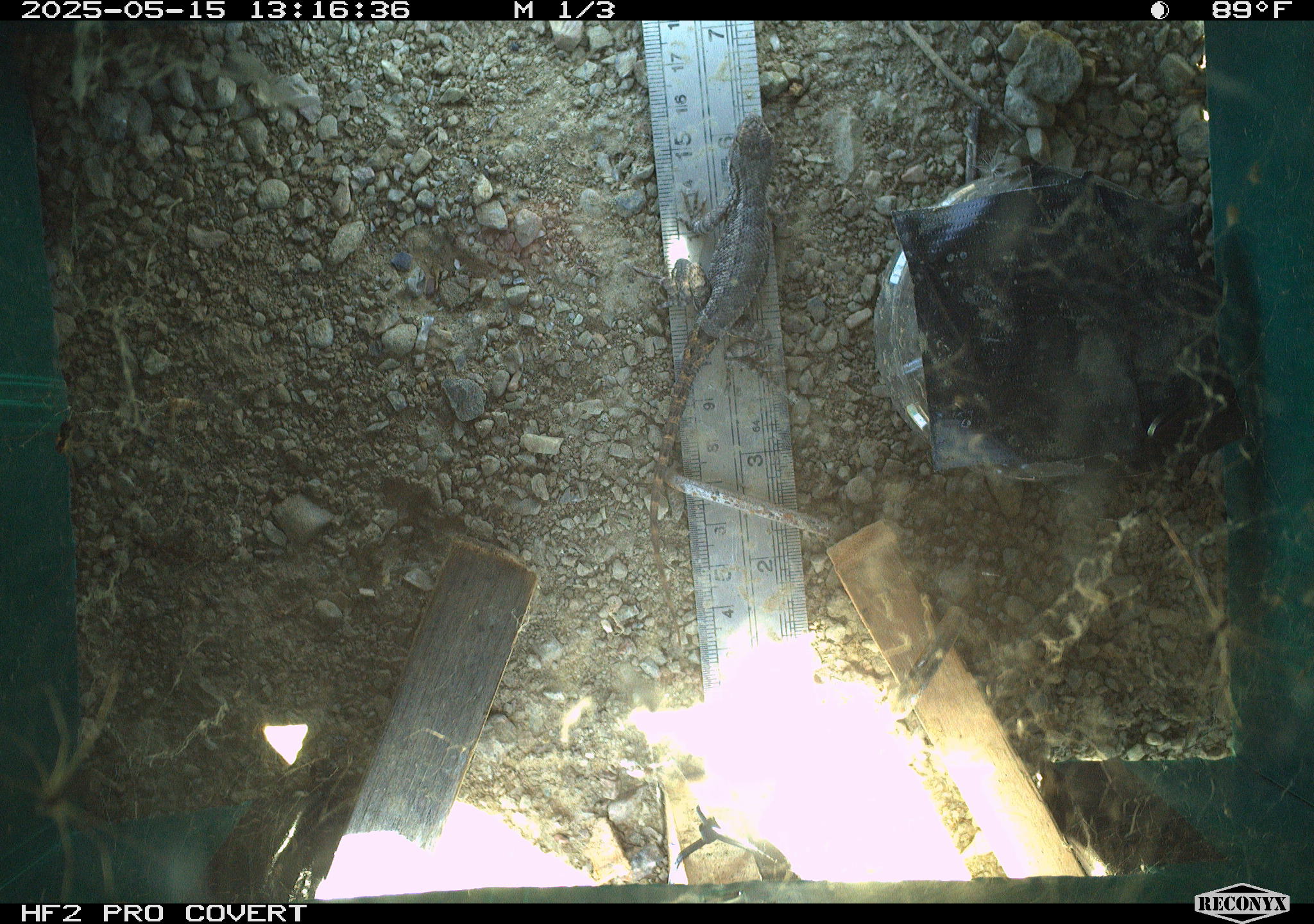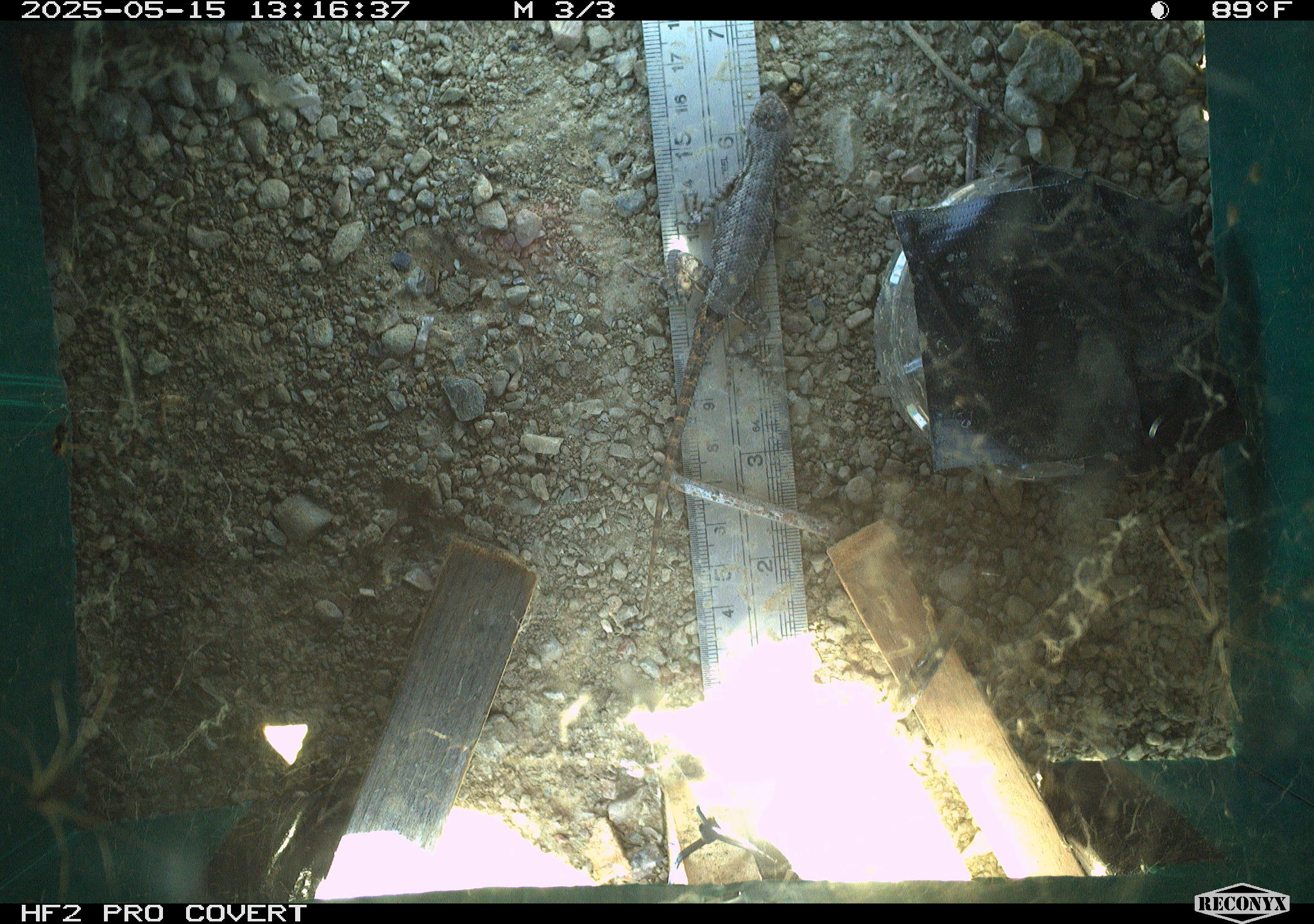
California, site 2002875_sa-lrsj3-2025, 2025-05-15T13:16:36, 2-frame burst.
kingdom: Animalia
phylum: Chordata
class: Reptilia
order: Squamata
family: Phrynosomatidae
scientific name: Phrynosomatidae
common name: north american spiny lizards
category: sceloporus/uta species